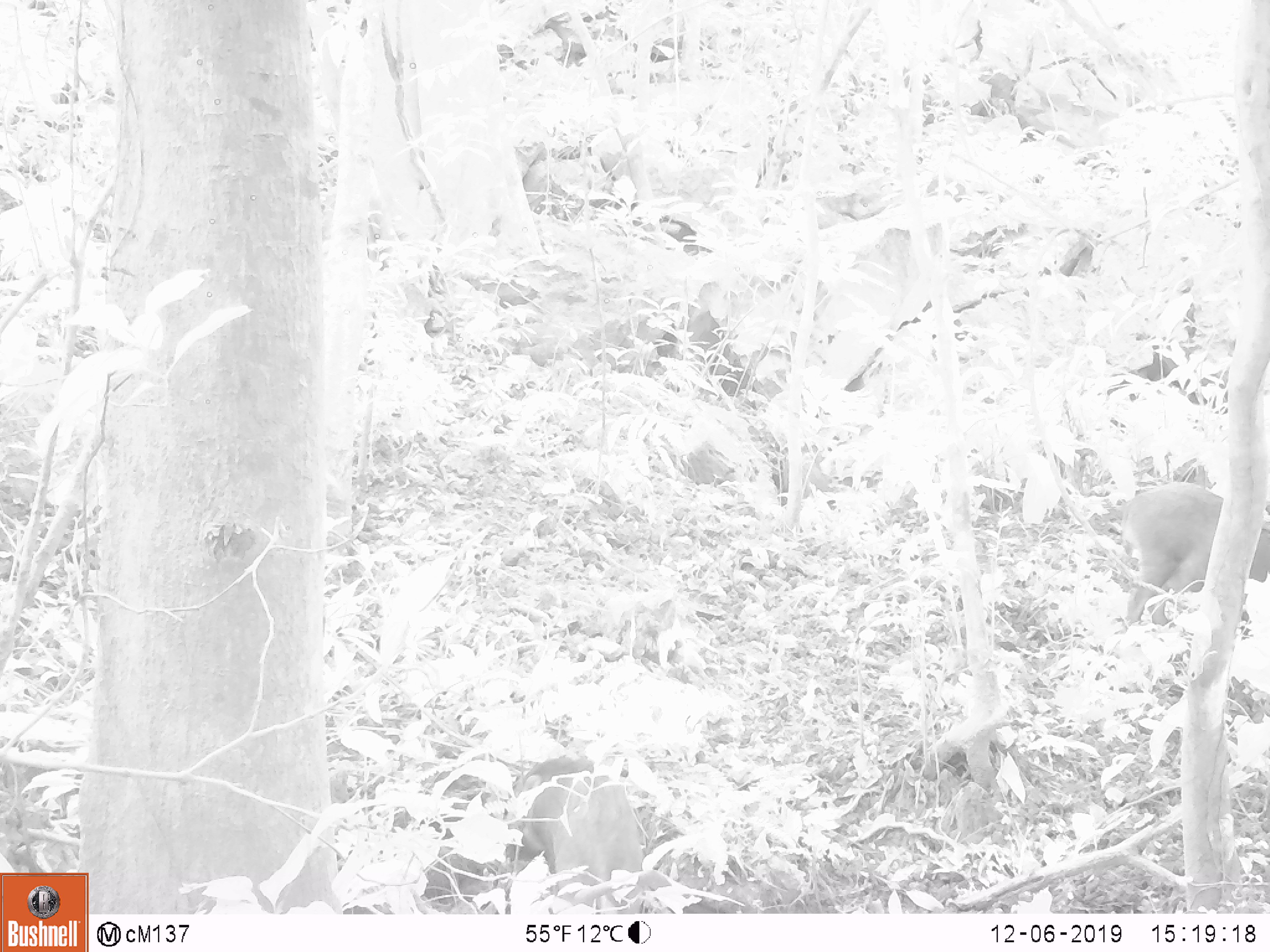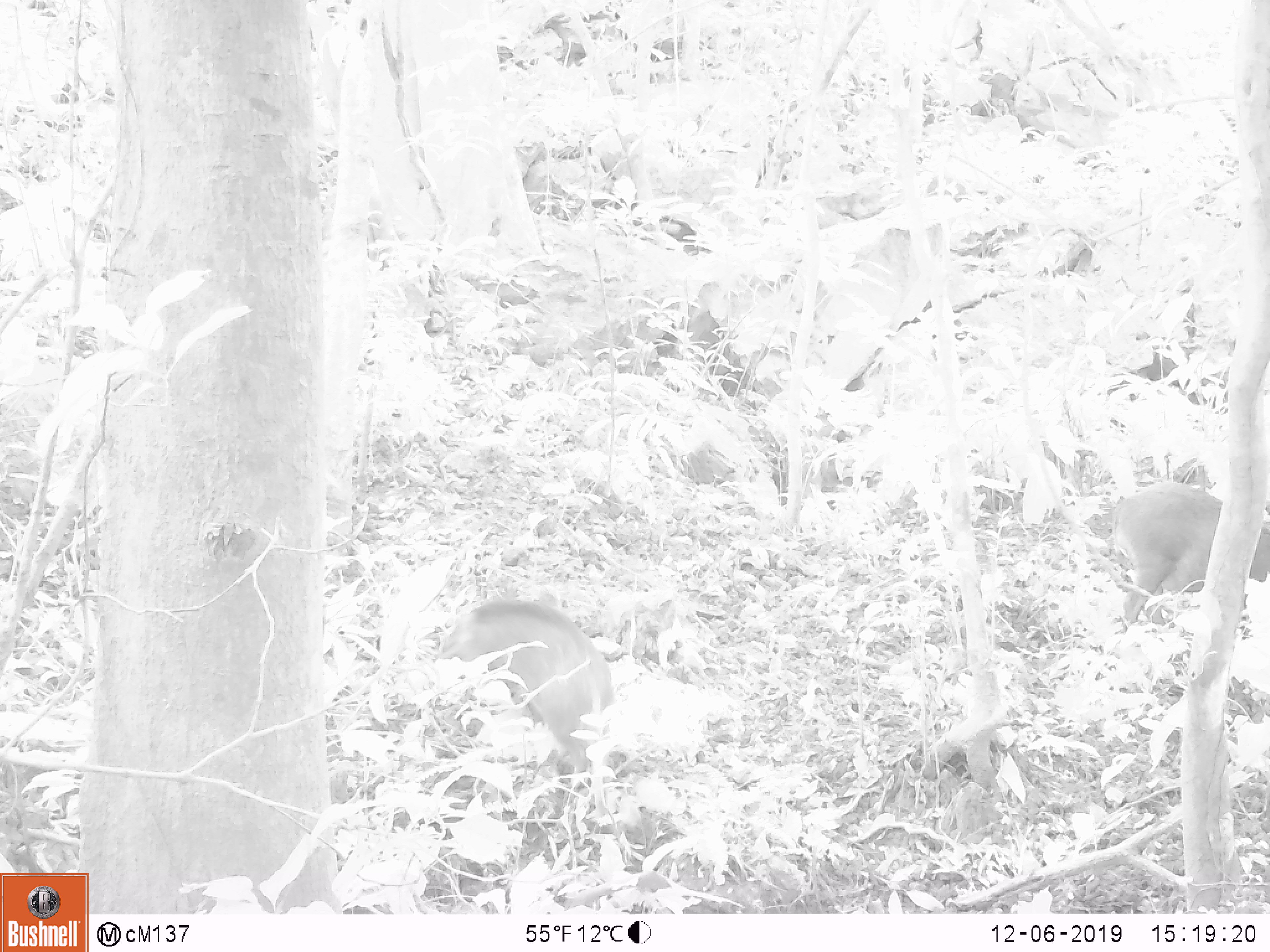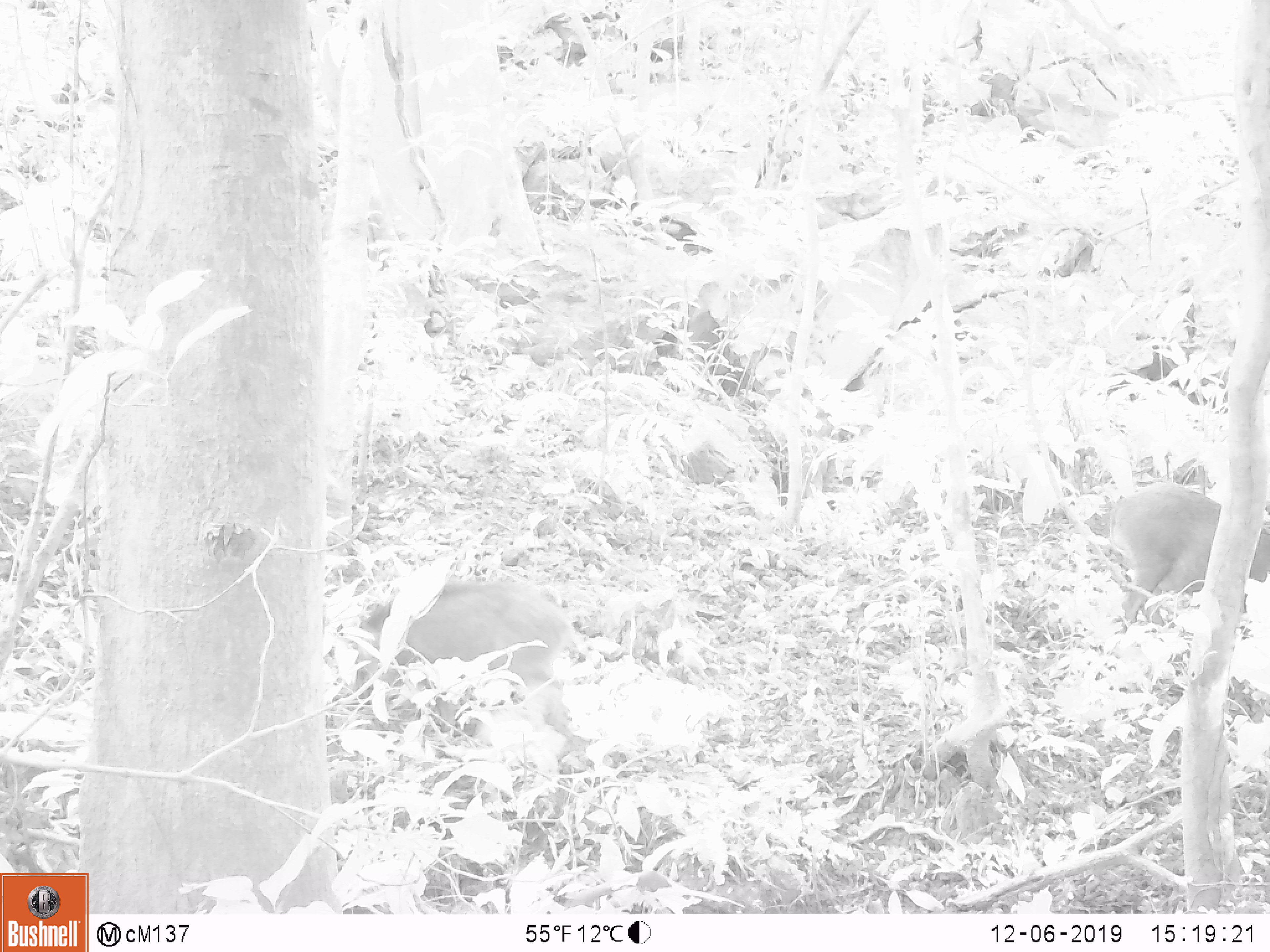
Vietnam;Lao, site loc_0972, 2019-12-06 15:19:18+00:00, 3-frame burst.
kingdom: Animalia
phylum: Chordata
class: Mammalia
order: Artiodactyla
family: Suidae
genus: Sus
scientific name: Sus scrofa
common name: eurasian wild pig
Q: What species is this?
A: Eurasian wild pig (Sus scrofa).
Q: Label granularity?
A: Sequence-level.